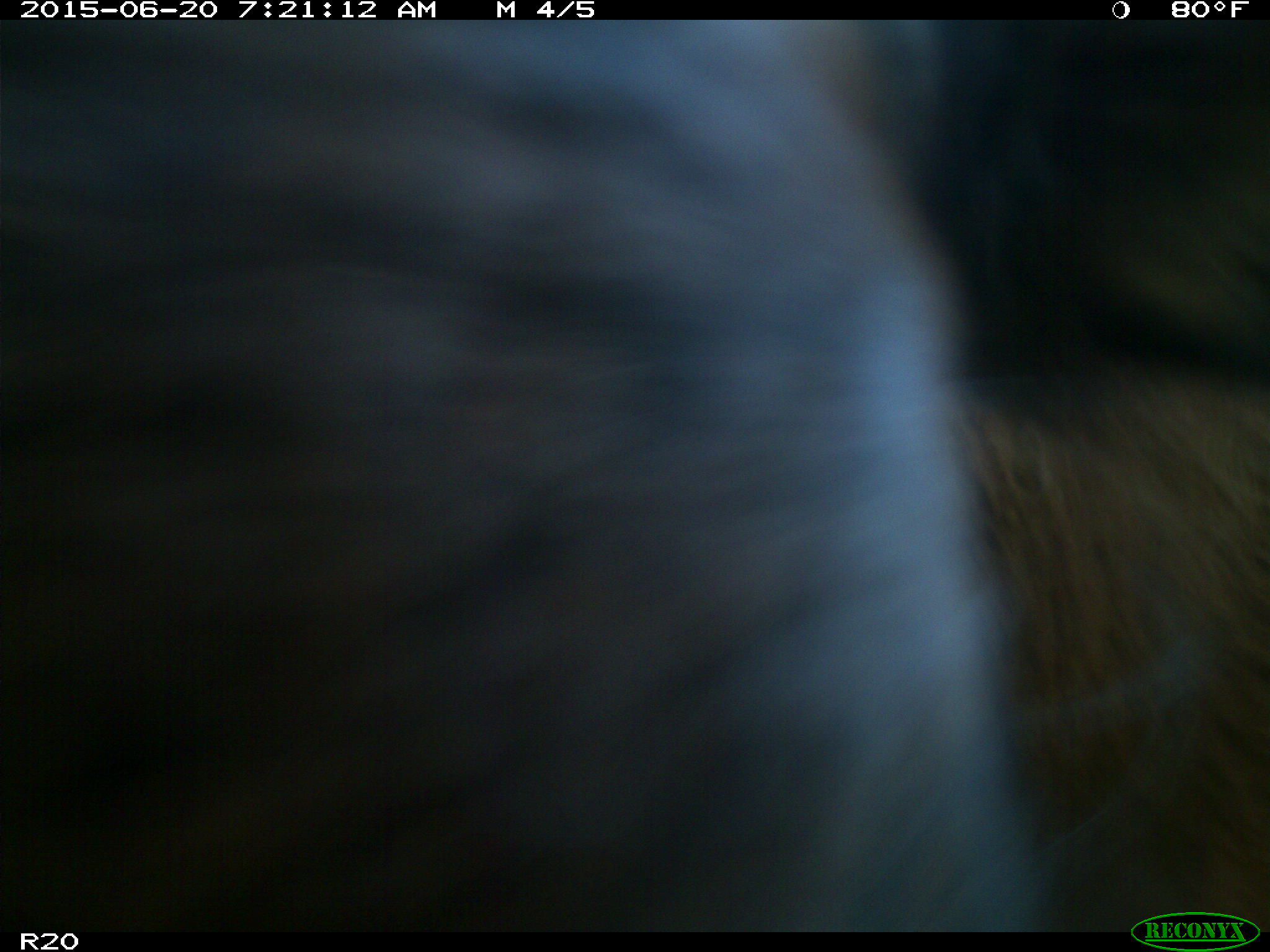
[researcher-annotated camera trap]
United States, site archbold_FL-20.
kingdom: Animalia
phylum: Chordata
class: Mammalia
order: Artiodactyla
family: Bovidae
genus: Bos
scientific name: Bos taurus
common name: domestic cow